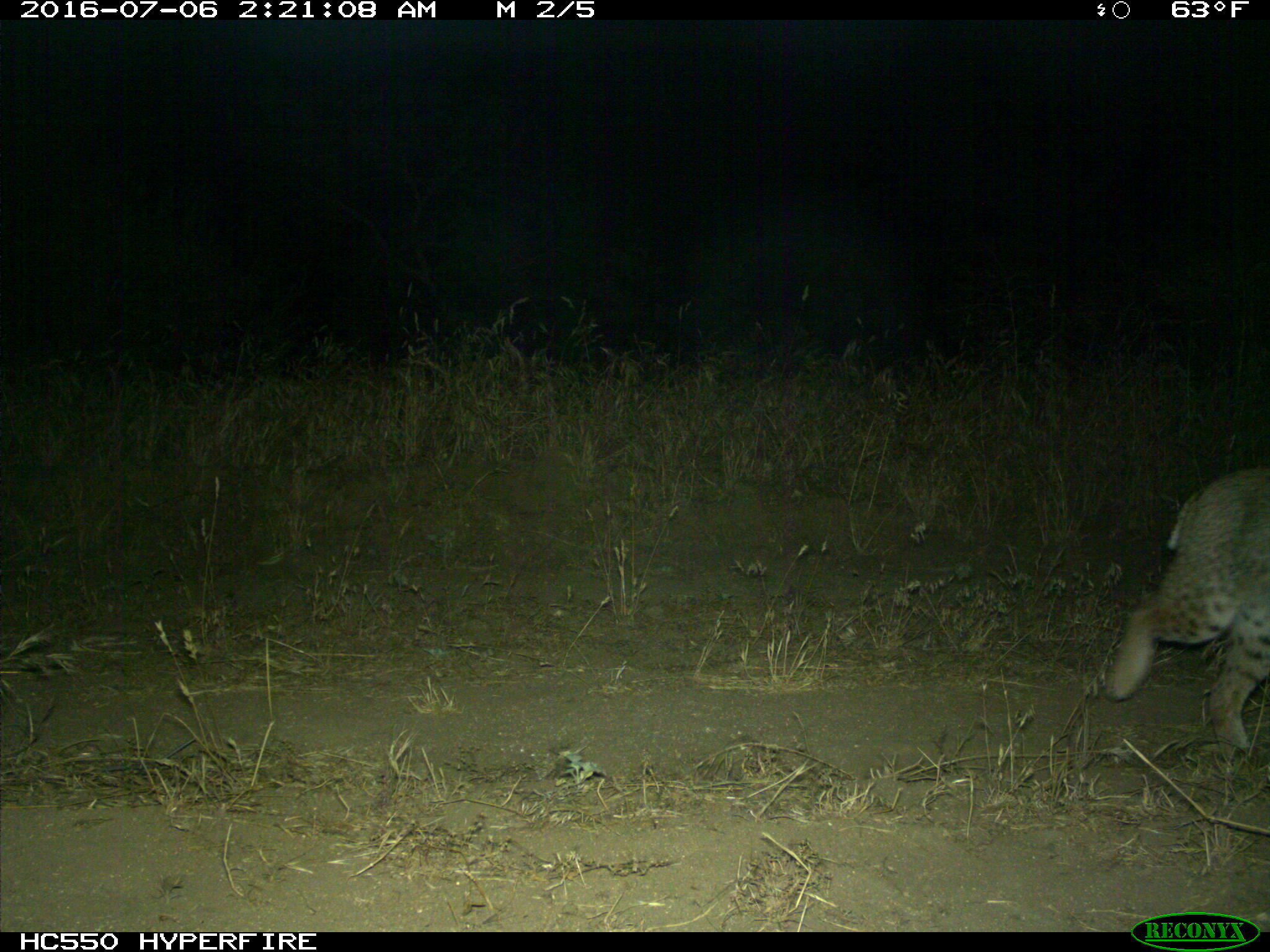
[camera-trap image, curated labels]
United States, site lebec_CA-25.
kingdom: Animalia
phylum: Chordata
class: Mammalia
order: Carnivora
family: Felidae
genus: Lynx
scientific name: Lynx rufus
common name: bobcat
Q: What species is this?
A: Lynx rufus (bobcat).